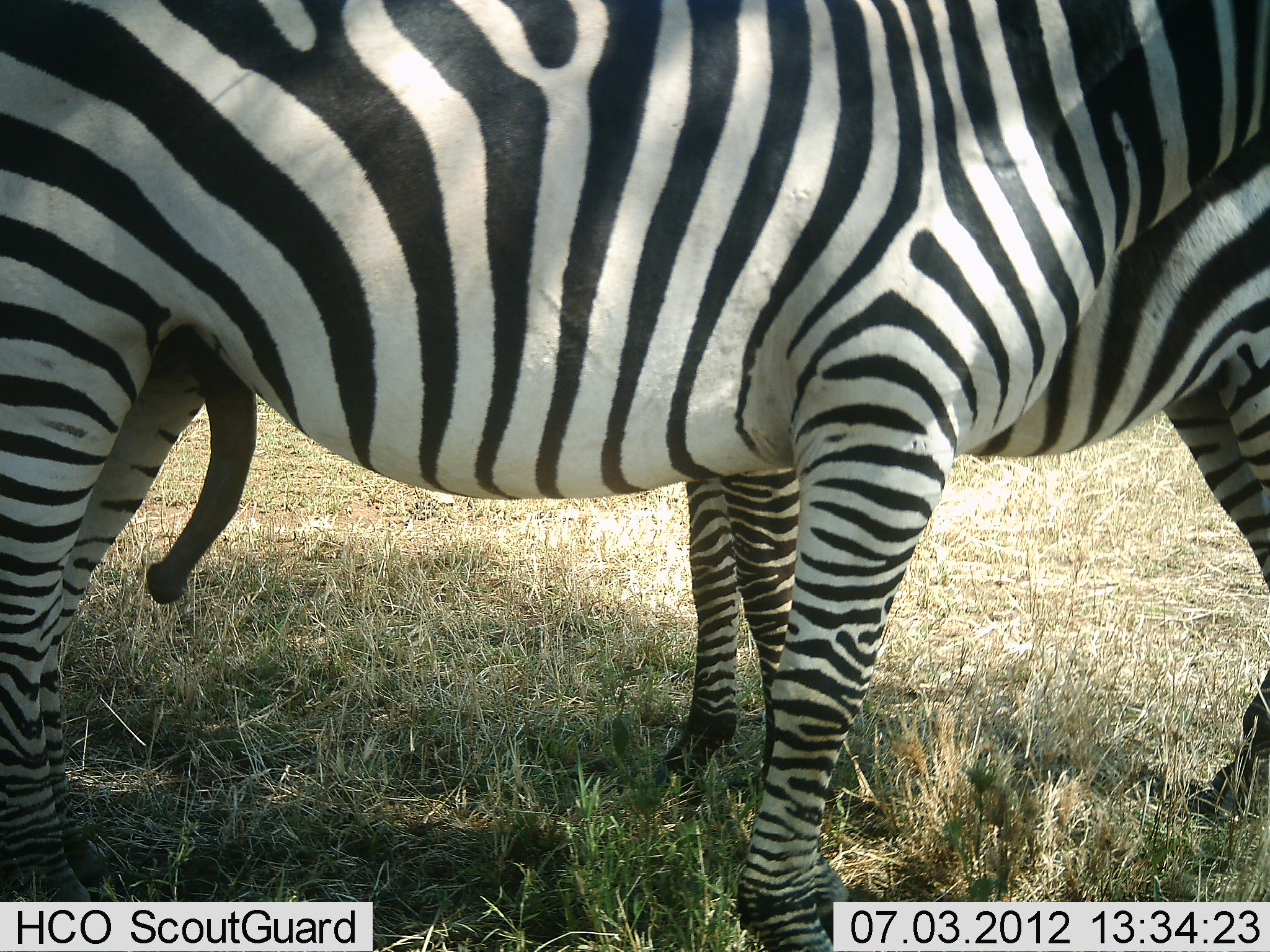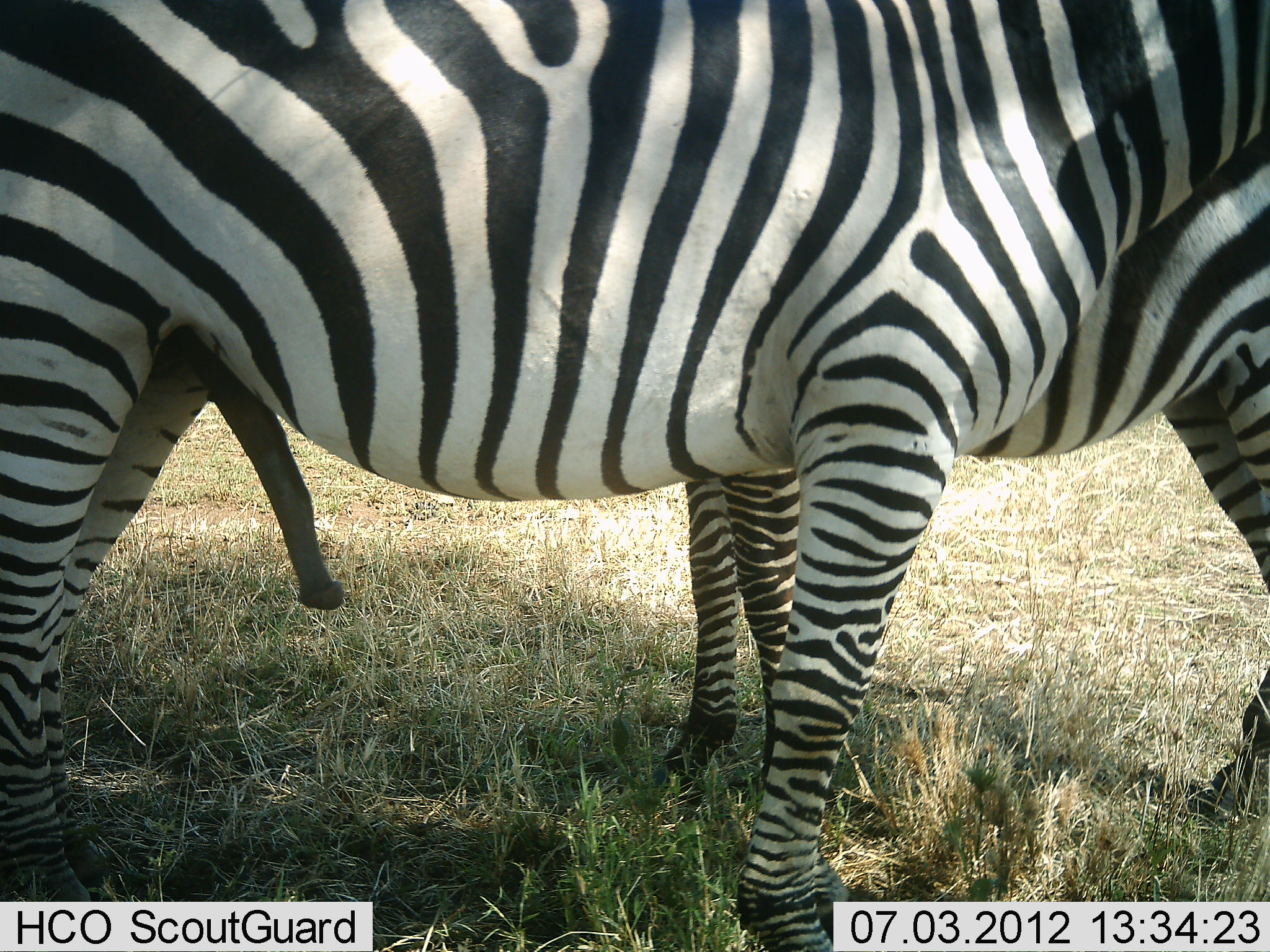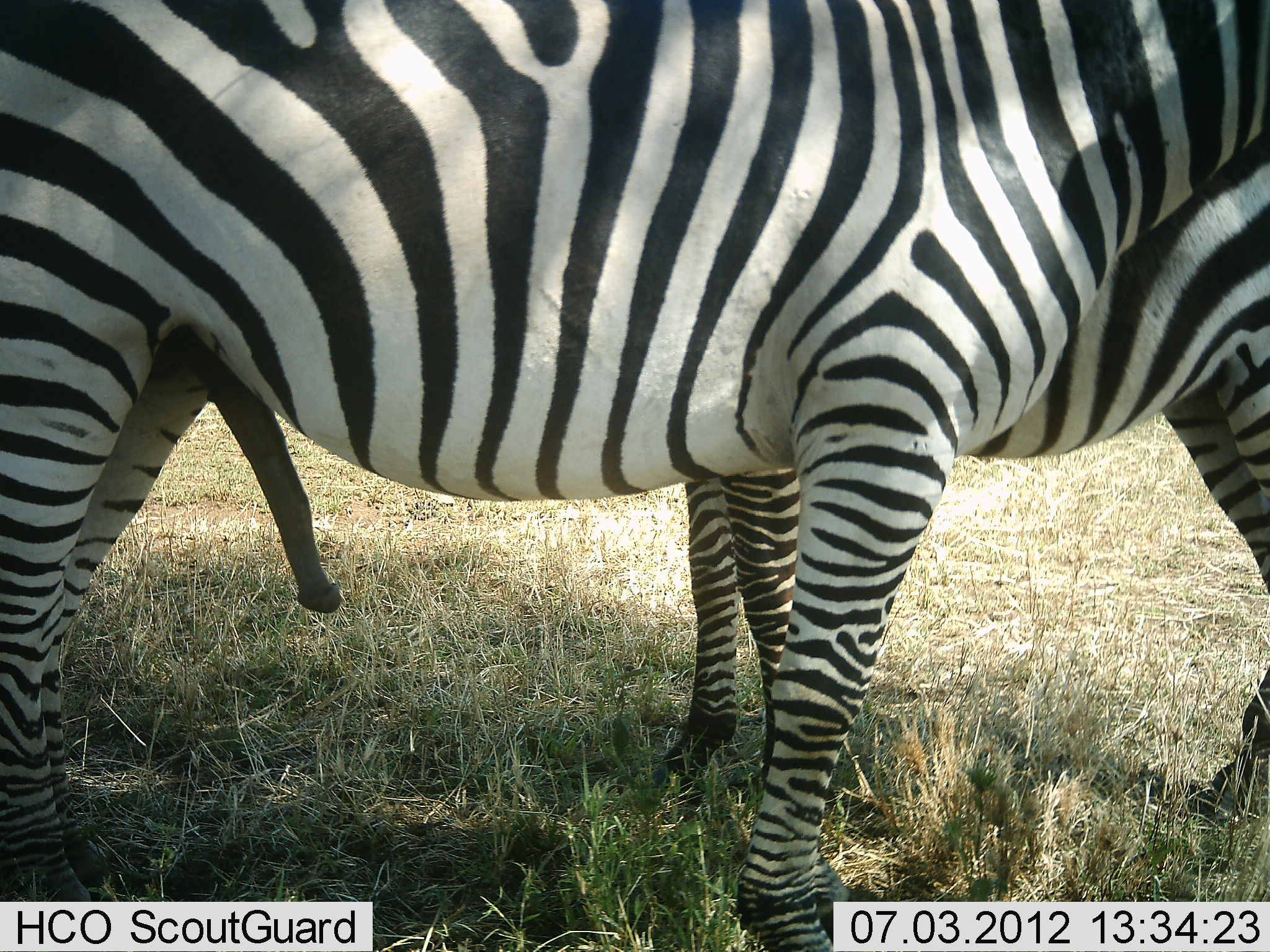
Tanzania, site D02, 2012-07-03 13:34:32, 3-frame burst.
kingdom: Animalia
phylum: Chordata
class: Mammalia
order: Perissodactyla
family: Equidae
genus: Equus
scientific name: Equus quagga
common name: plains zebra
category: zebra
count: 2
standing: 70%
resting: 0%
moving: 0%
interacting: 50%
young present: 0%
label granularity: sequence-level